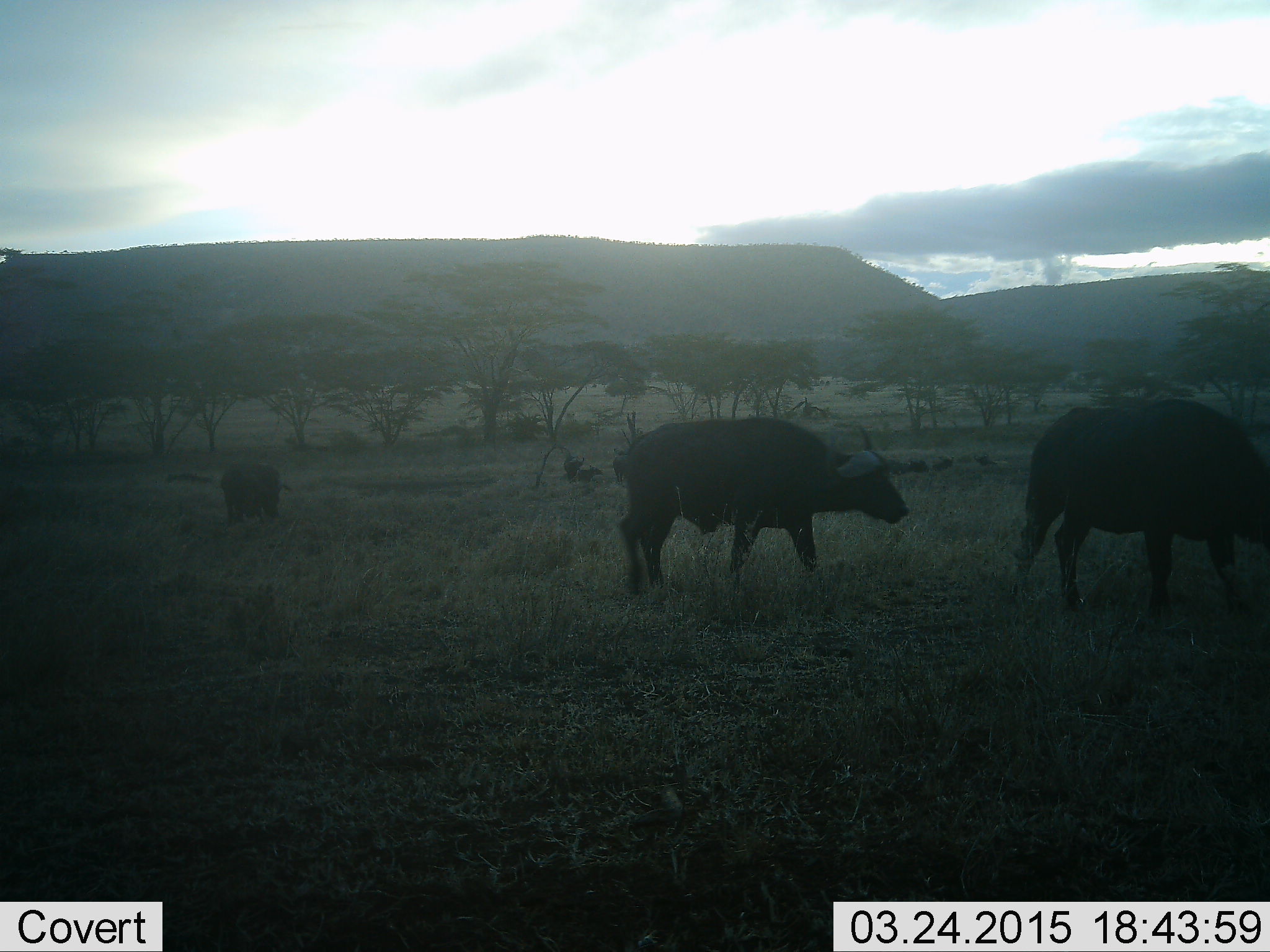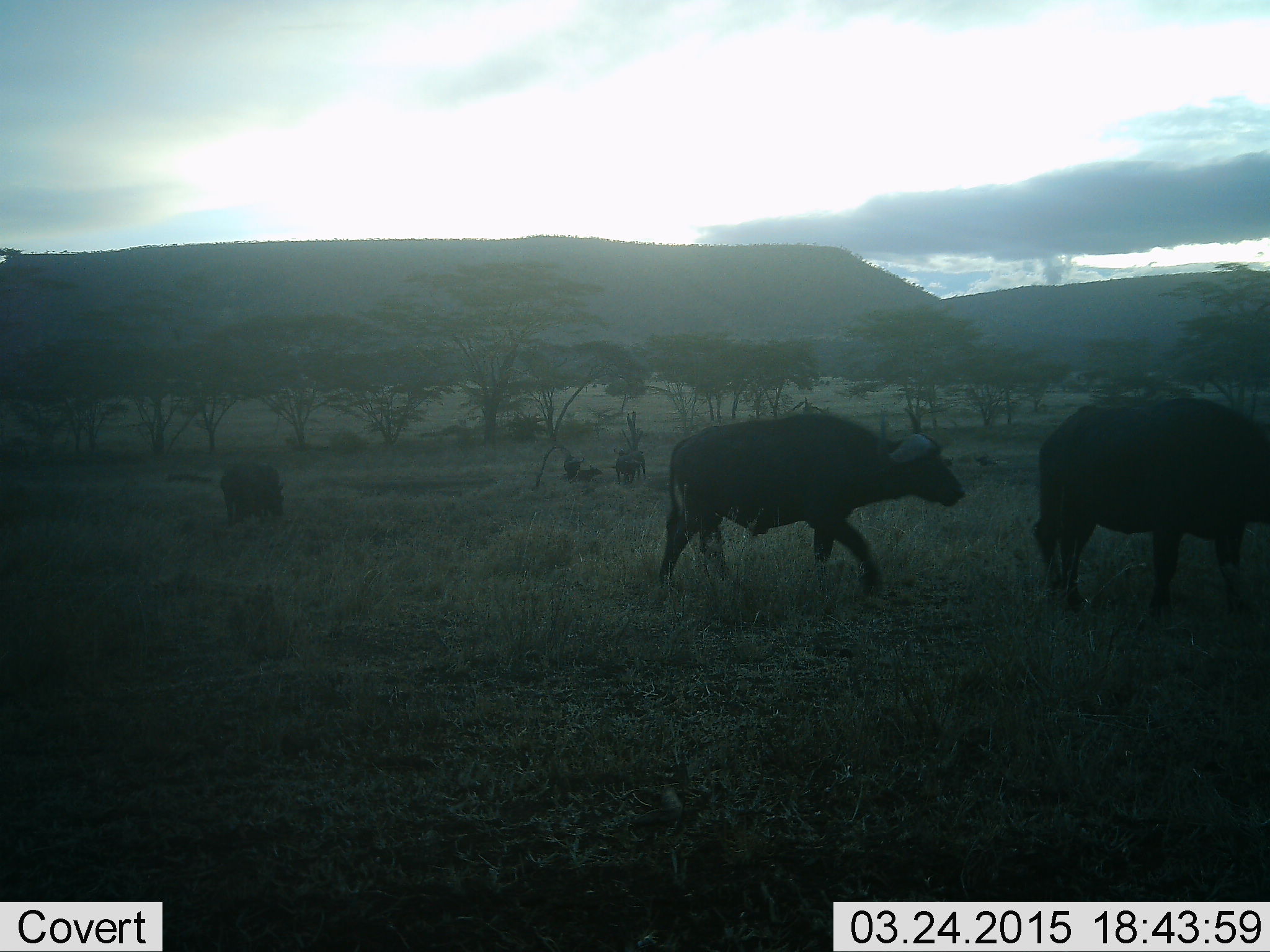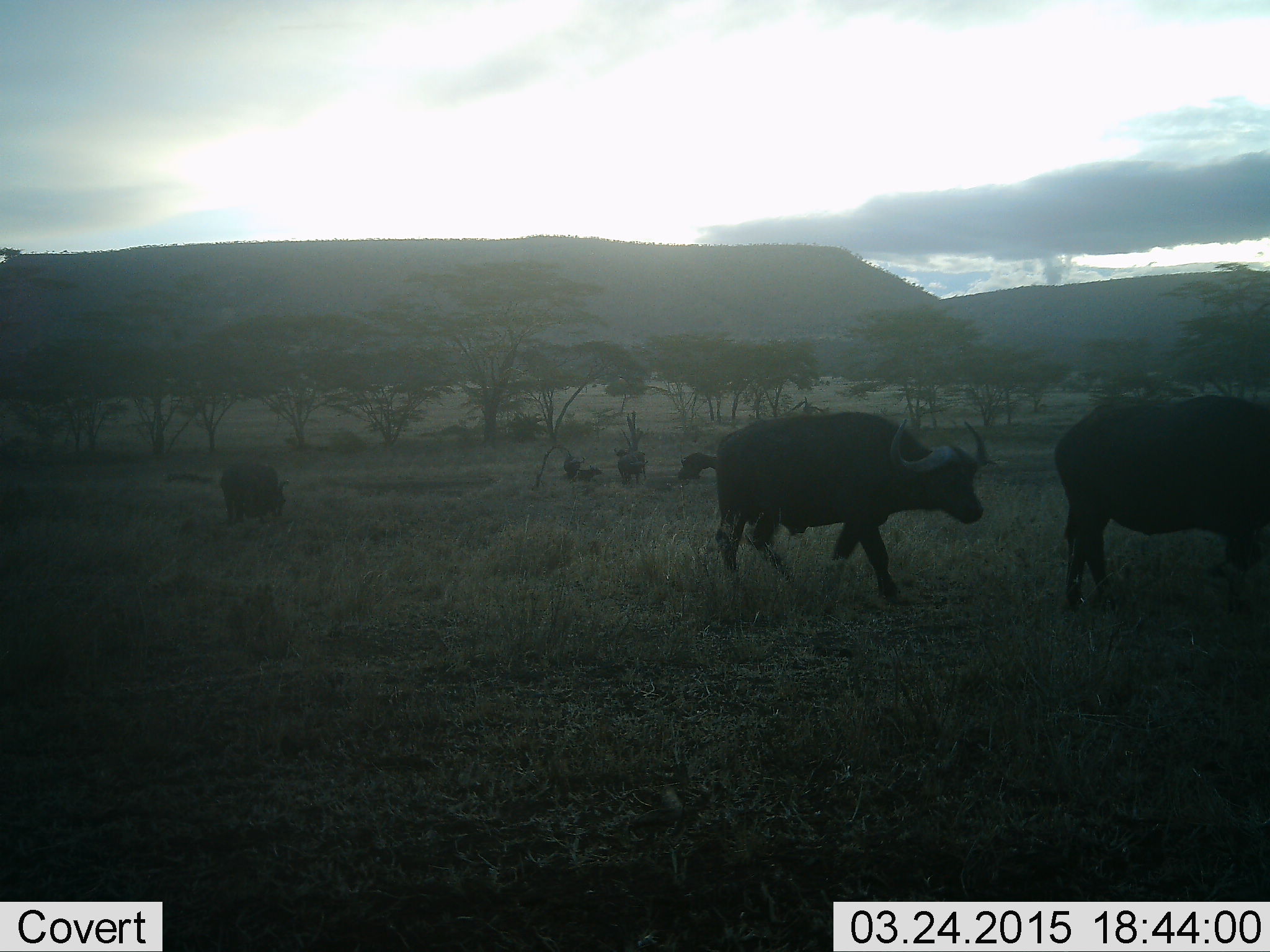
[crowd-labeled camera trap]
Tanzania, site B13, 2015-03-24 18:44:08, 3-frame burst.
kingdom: Animalia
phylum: Chordata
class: Mammalia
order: Artiodactyla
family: Bovidae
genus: Syncerus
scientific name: Syncerus caffer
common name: cape buffalo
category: buffalo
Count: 5.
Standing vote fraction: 50%.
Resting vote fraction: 20%.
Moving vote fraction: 100%.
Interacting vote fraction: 0%.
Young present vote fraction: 0%.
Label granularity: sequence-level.